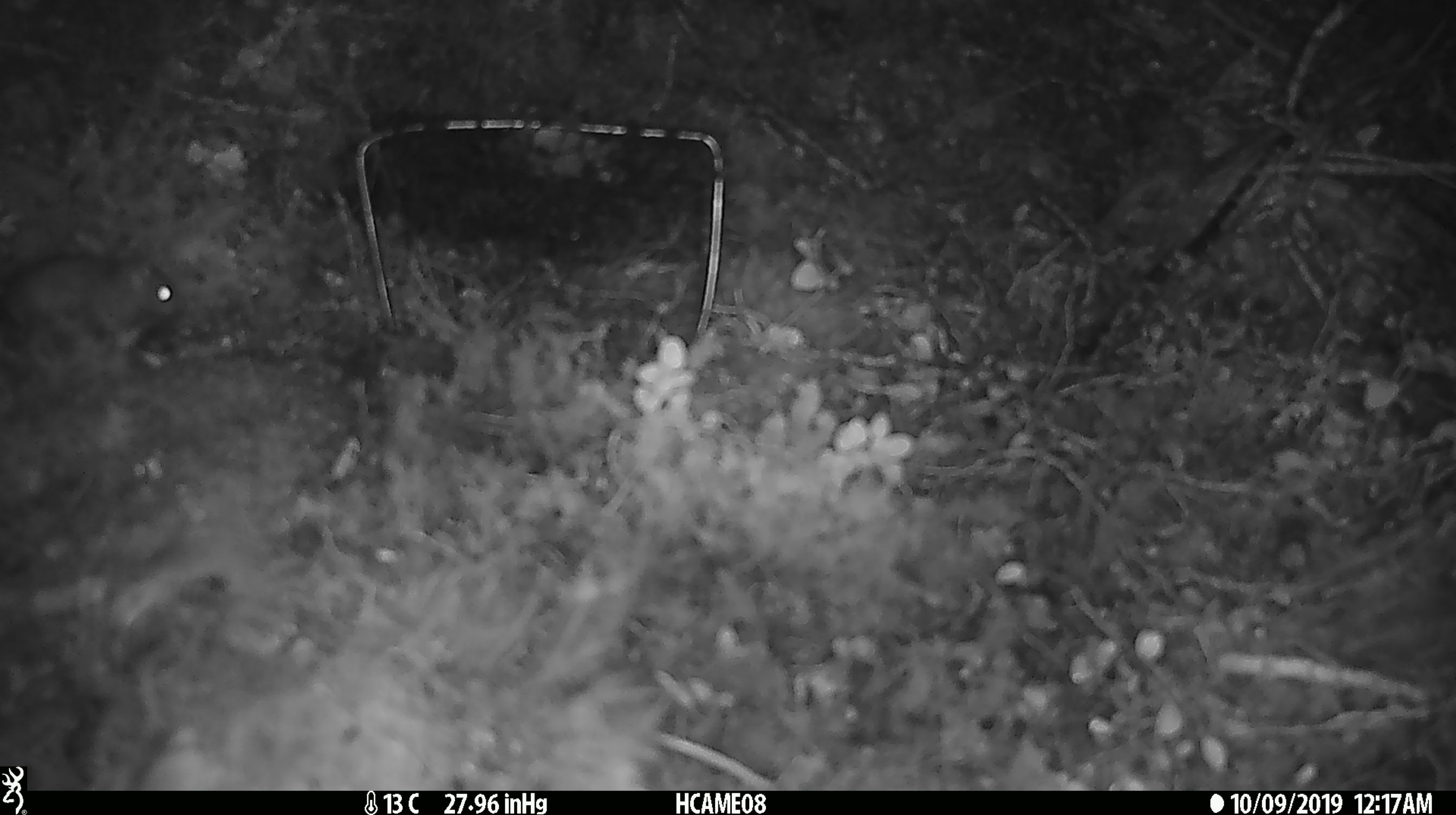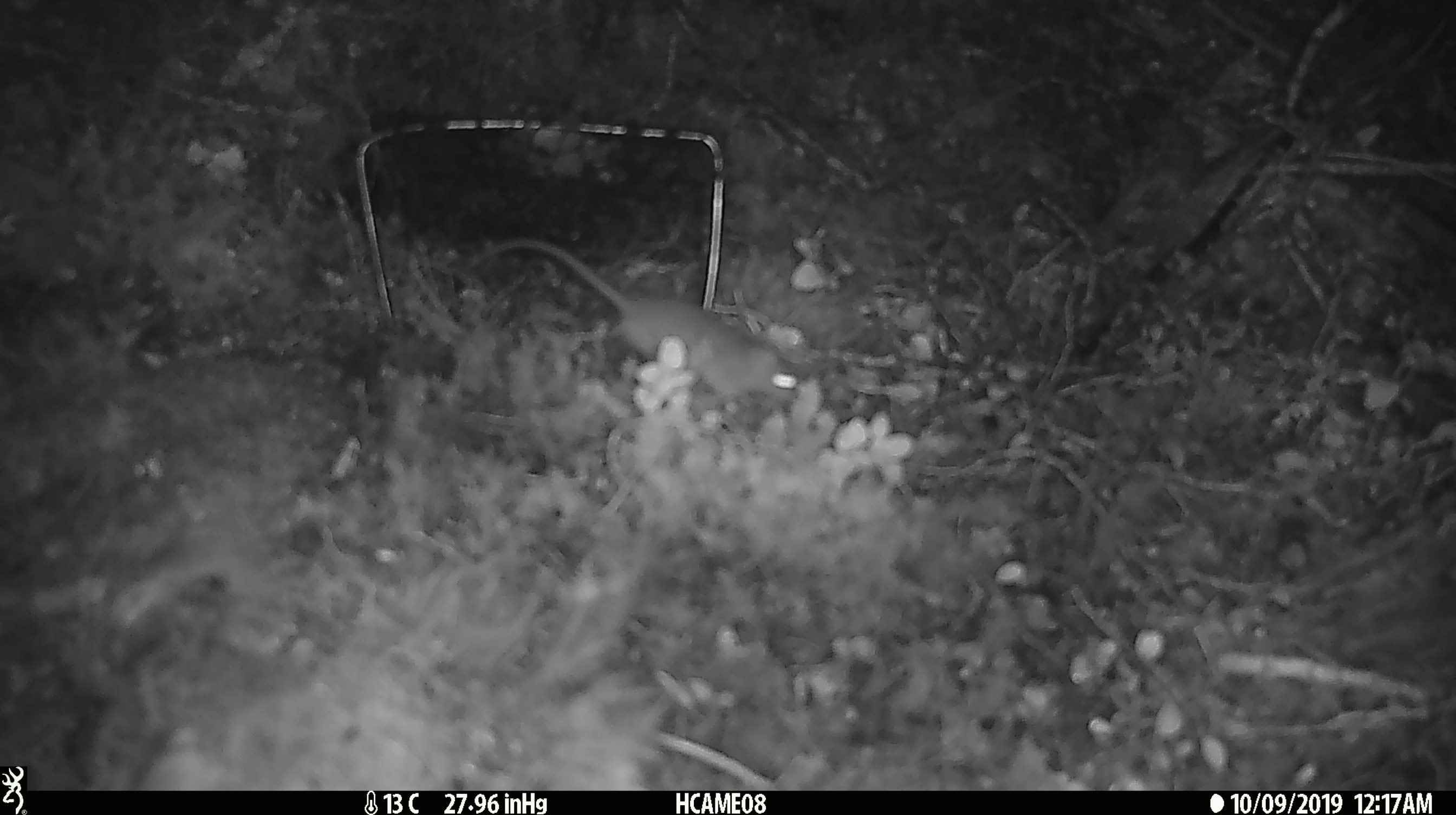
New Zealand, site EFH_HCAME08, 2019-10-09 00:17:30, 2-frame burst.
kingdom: Animalia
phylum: Chordata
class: Mammalia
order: Rodentia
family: Muridae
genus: Mus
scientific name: Mus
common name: mouse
Mouse (Mus).